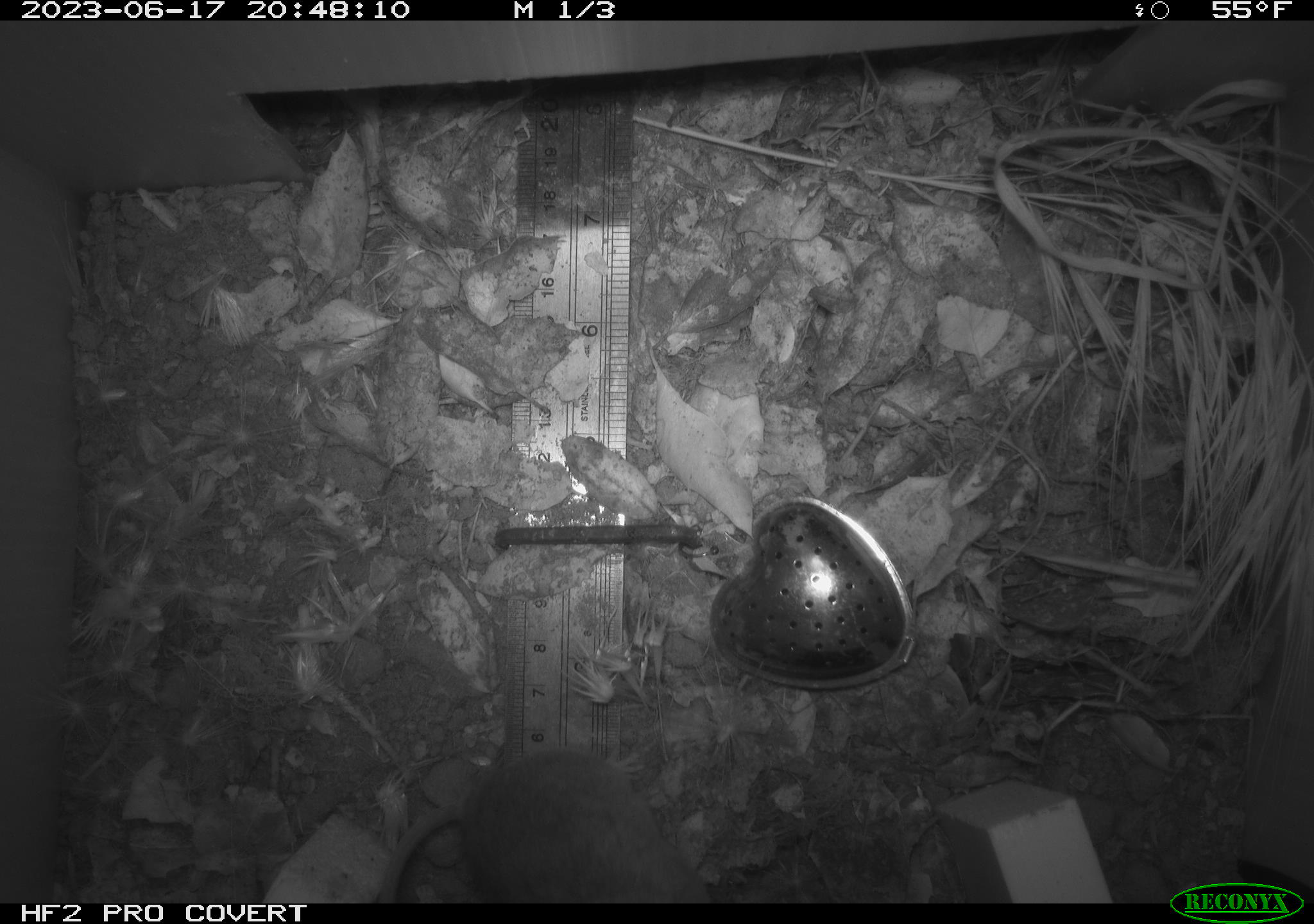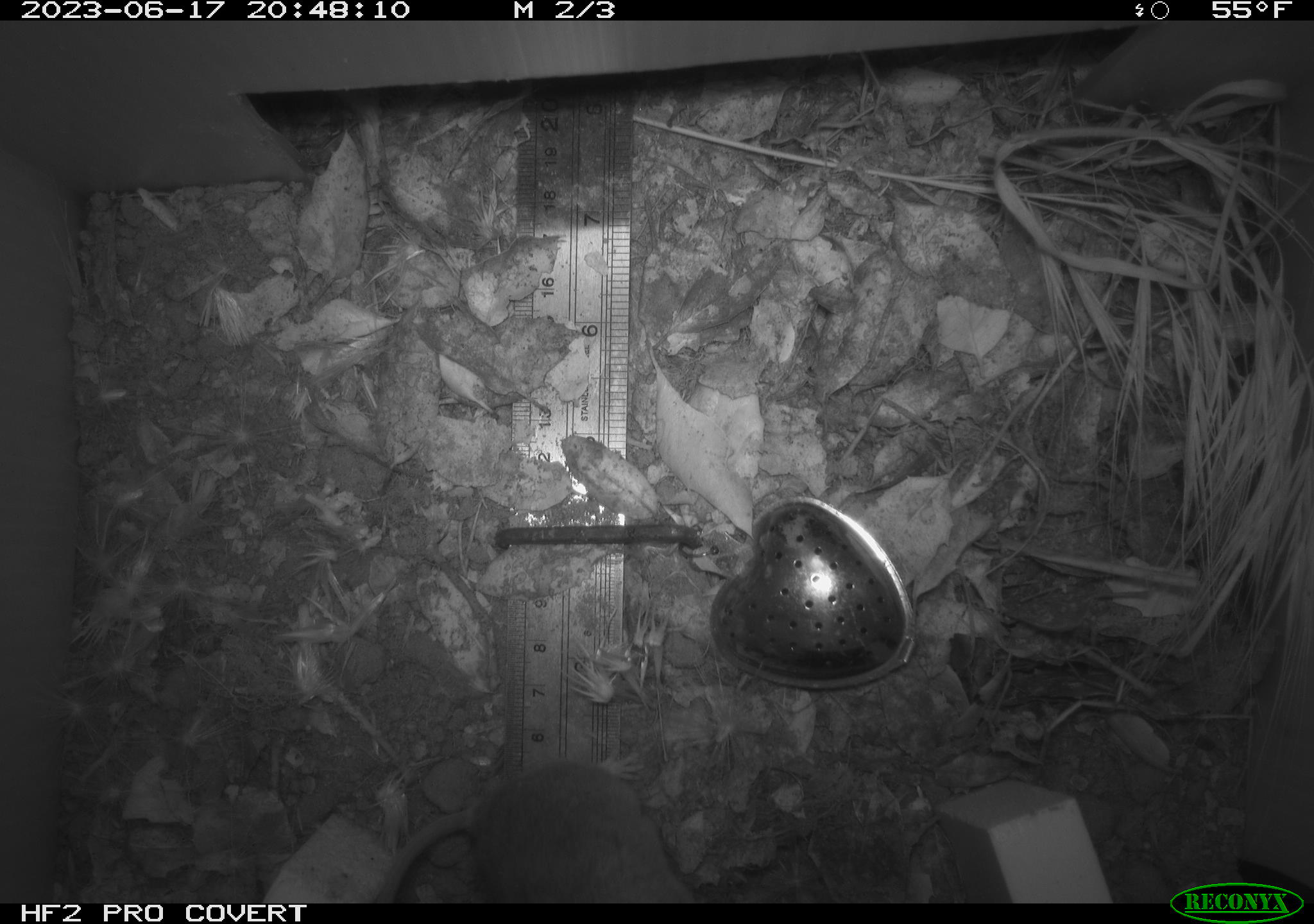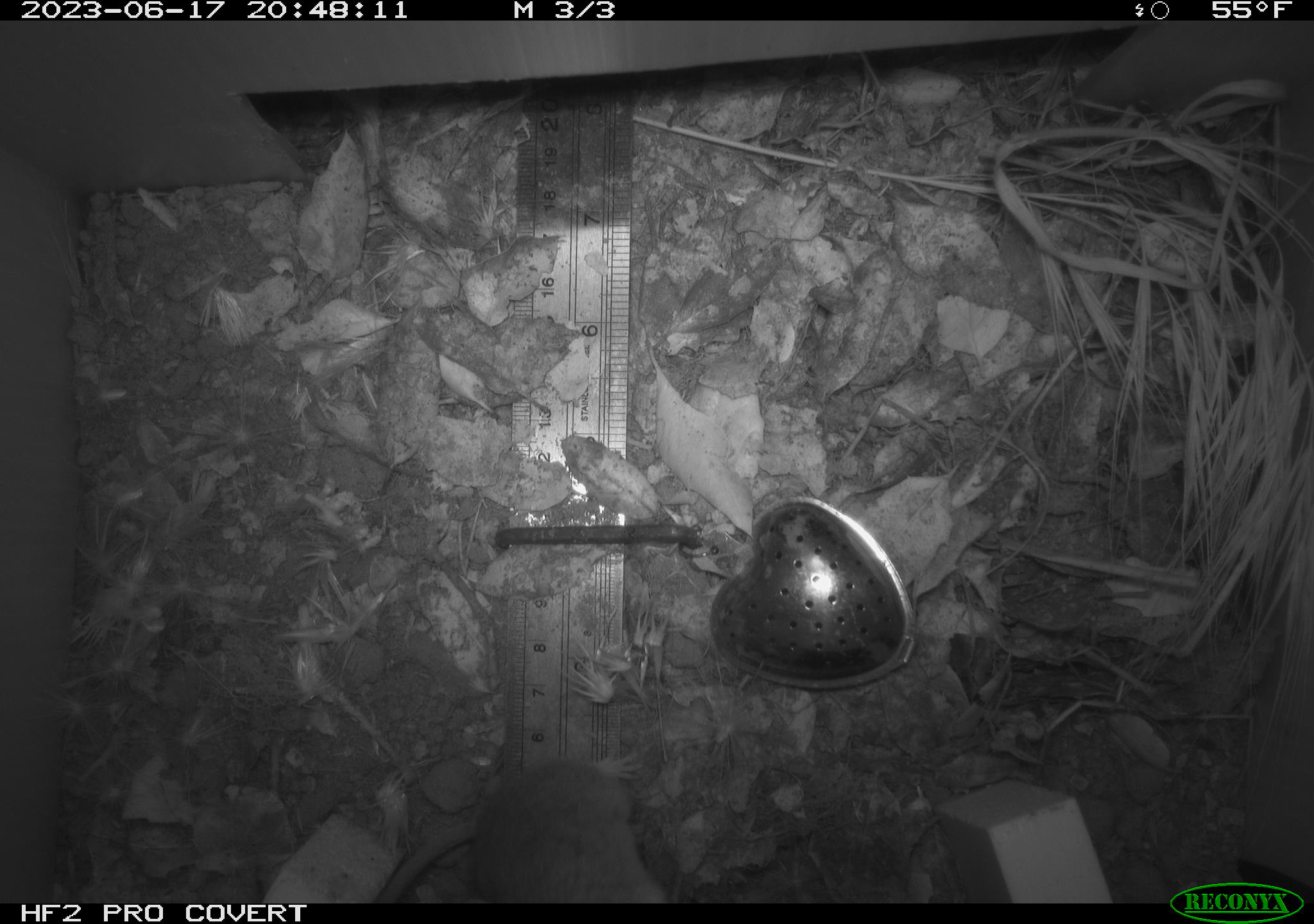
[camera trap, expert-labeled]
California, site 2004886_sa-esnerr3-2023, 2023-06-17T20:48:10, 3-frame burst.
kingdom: Animalia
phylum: Chordata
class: Mammalia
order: Rodentia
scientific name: Rodentia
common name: mouse species